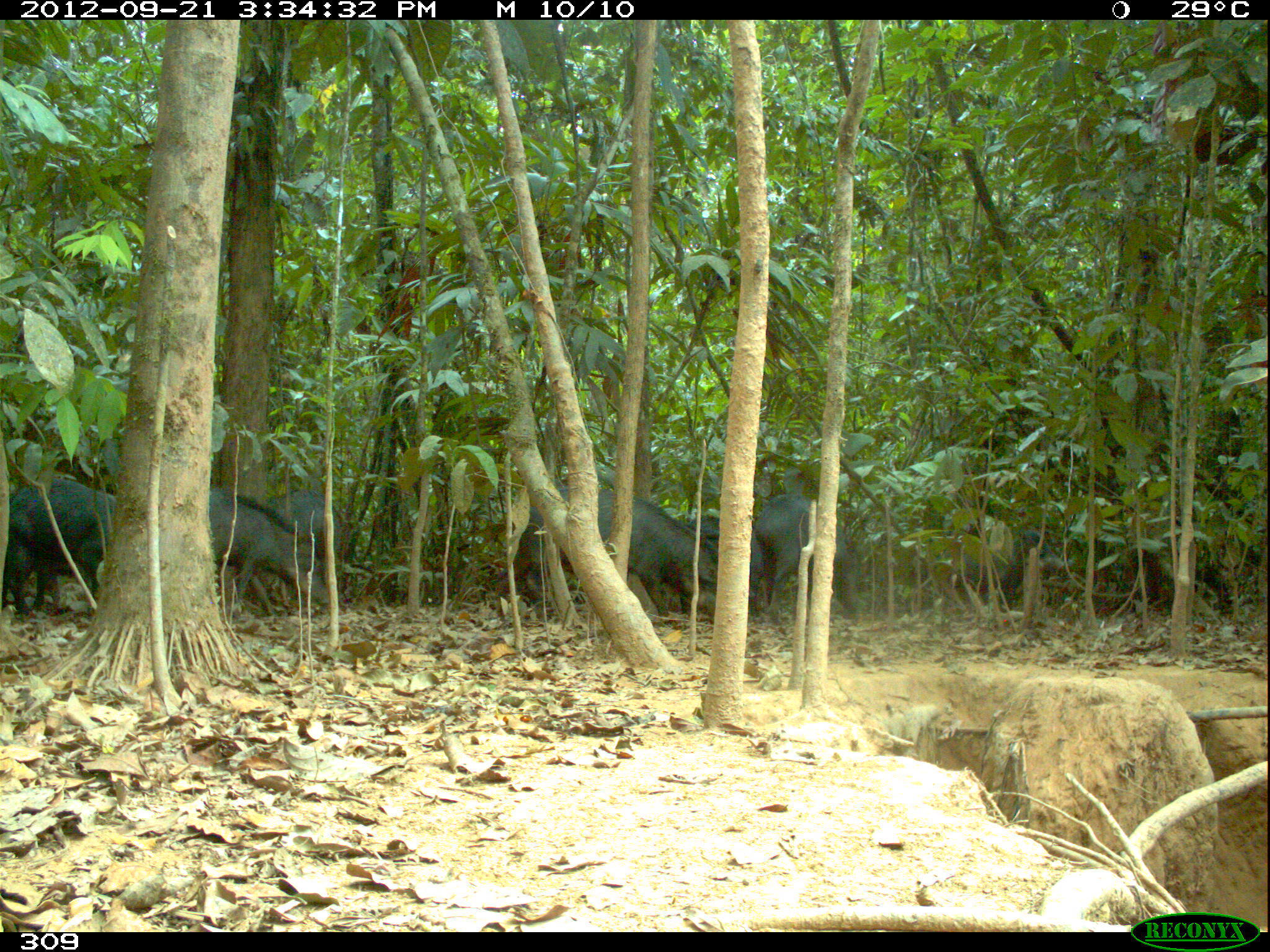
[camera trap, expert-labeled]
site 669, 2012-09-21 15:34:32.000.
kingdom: Animalia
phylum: Chordata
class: Mammalia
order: Artiodactyla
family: Tayassuidae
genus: Tayassu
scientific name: Tayassu pecari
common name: white-lipped peccary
Tayassu pecari (white-lipped peccary).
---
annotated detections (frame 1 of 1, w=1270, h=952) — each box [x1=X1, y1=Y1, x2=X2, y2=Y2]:
tayassu pecari: [x1=560, y1=487, x2=716, y2=612]; [x1=209, y1=484, x2=329, y2=618]; [x1=9, y1=477, x2=116, y2=621]; [x1=755, y1=493, x2=860, y2=625]; [x1=495, y1=486, x2=566, y2=622]; [x1=947, y1=528, x2=1063, y2=611]; [x1=678, y1=516, x2=763, y2=613]; [x1=260, y1=488, x2=344, y2=567]; [x1=0, y1=546, x2=72, y2=607]